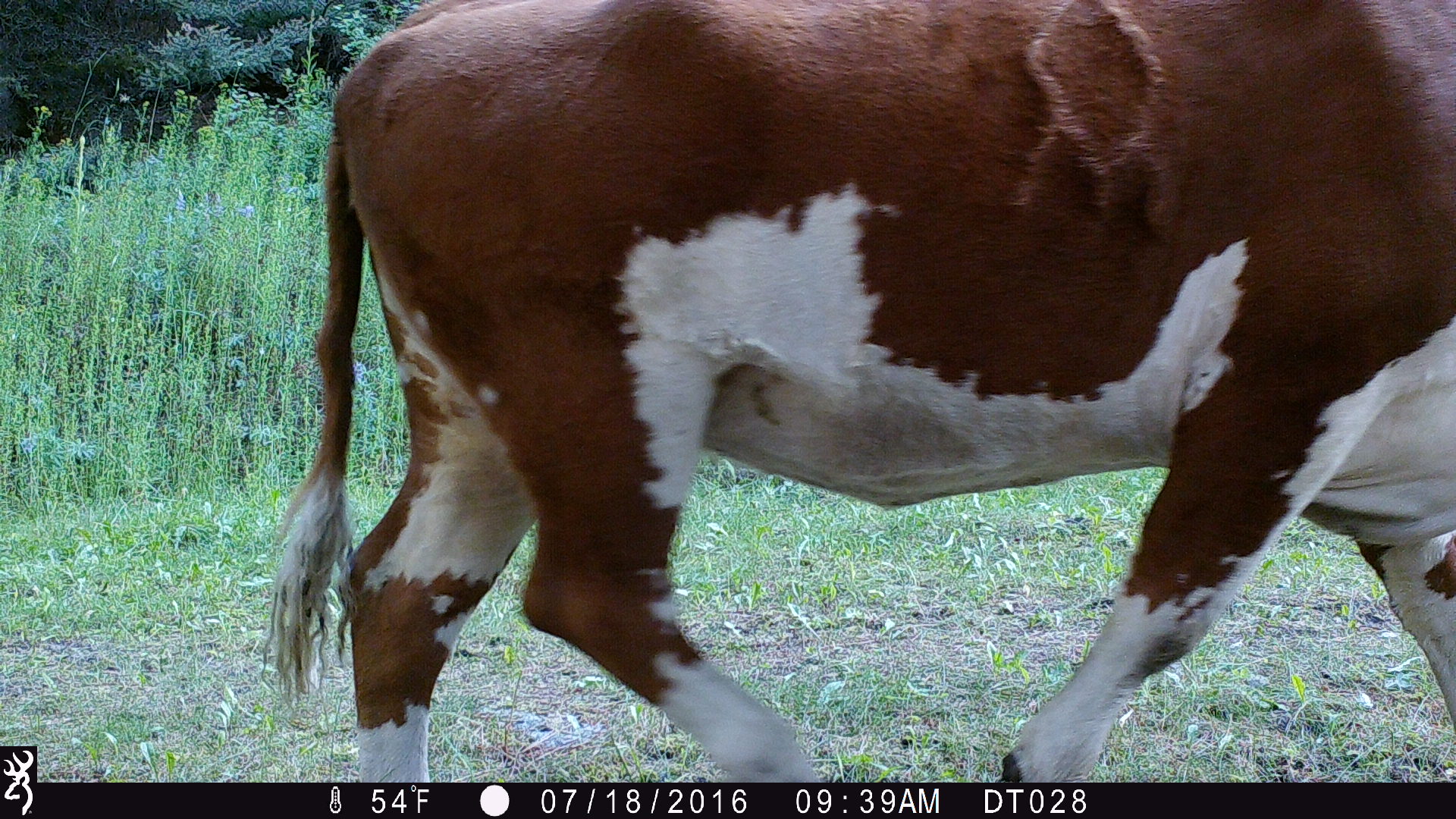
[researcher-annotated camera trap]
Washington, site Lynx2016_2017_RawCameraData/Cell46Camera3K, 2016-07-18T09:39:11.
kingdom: Animalia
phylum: Chordata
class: Mammalia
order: Artiodactyla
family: Bovidae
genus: Bos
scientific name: Bos taurus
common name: domestic cattle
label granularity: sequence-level